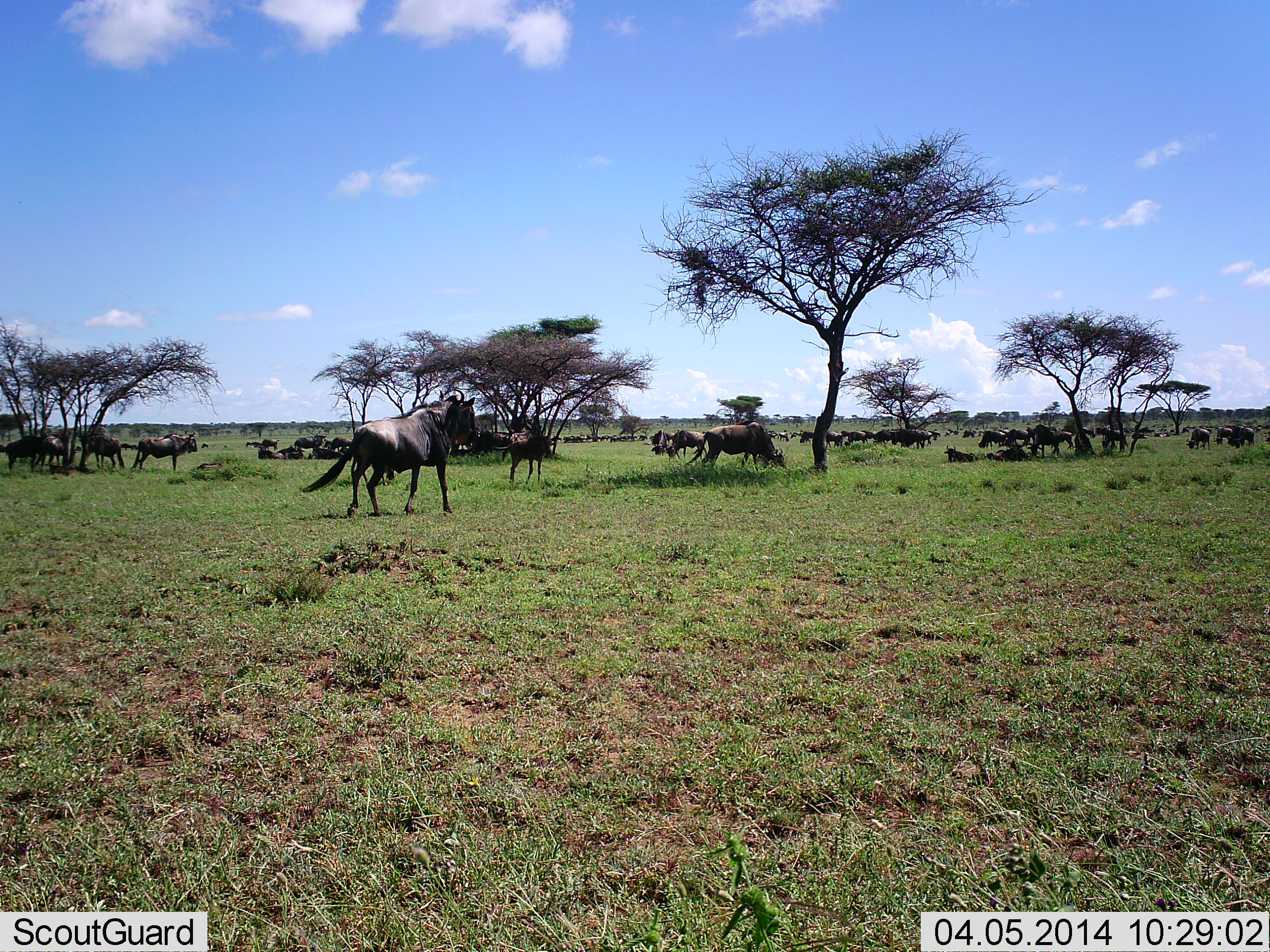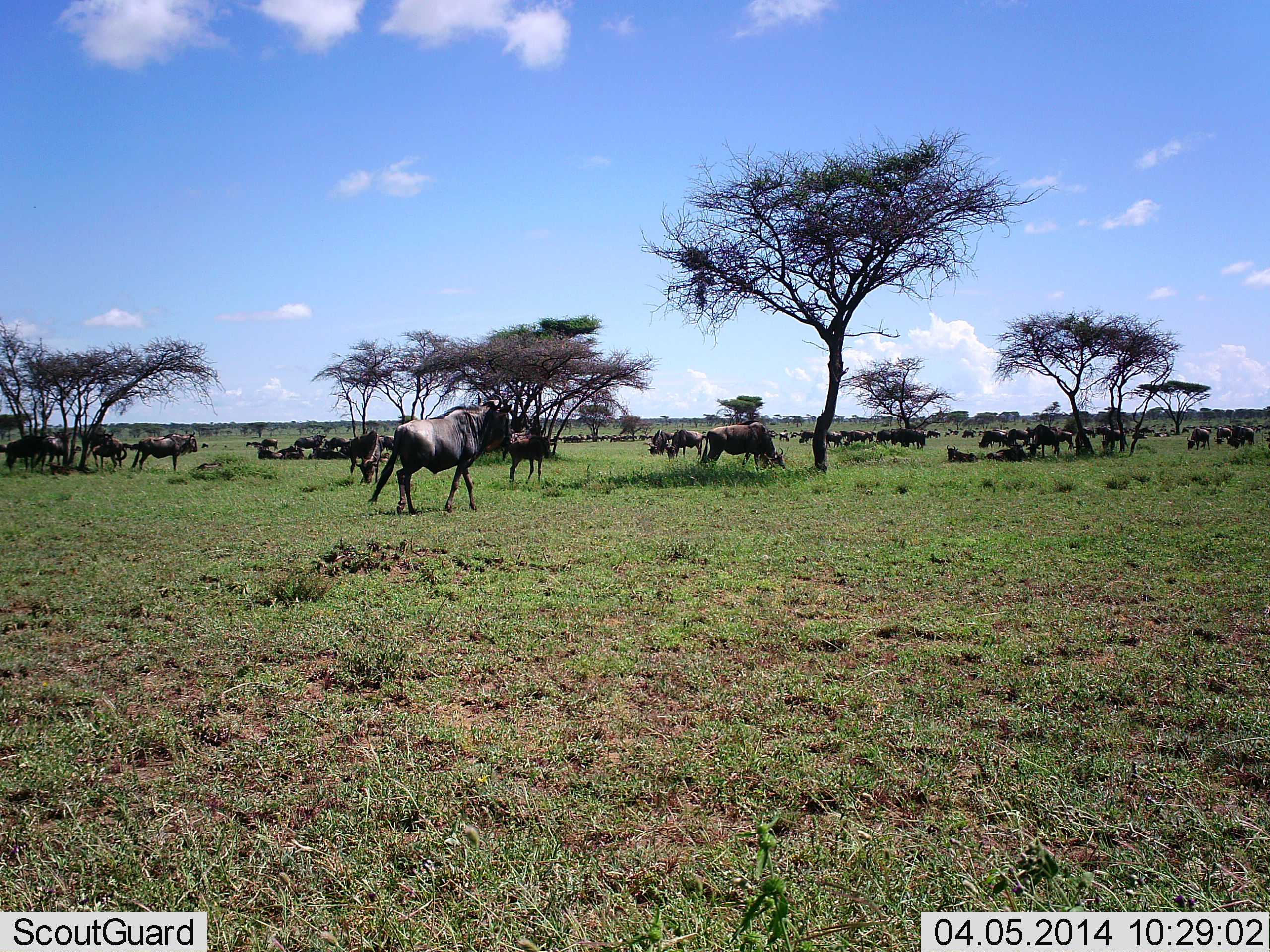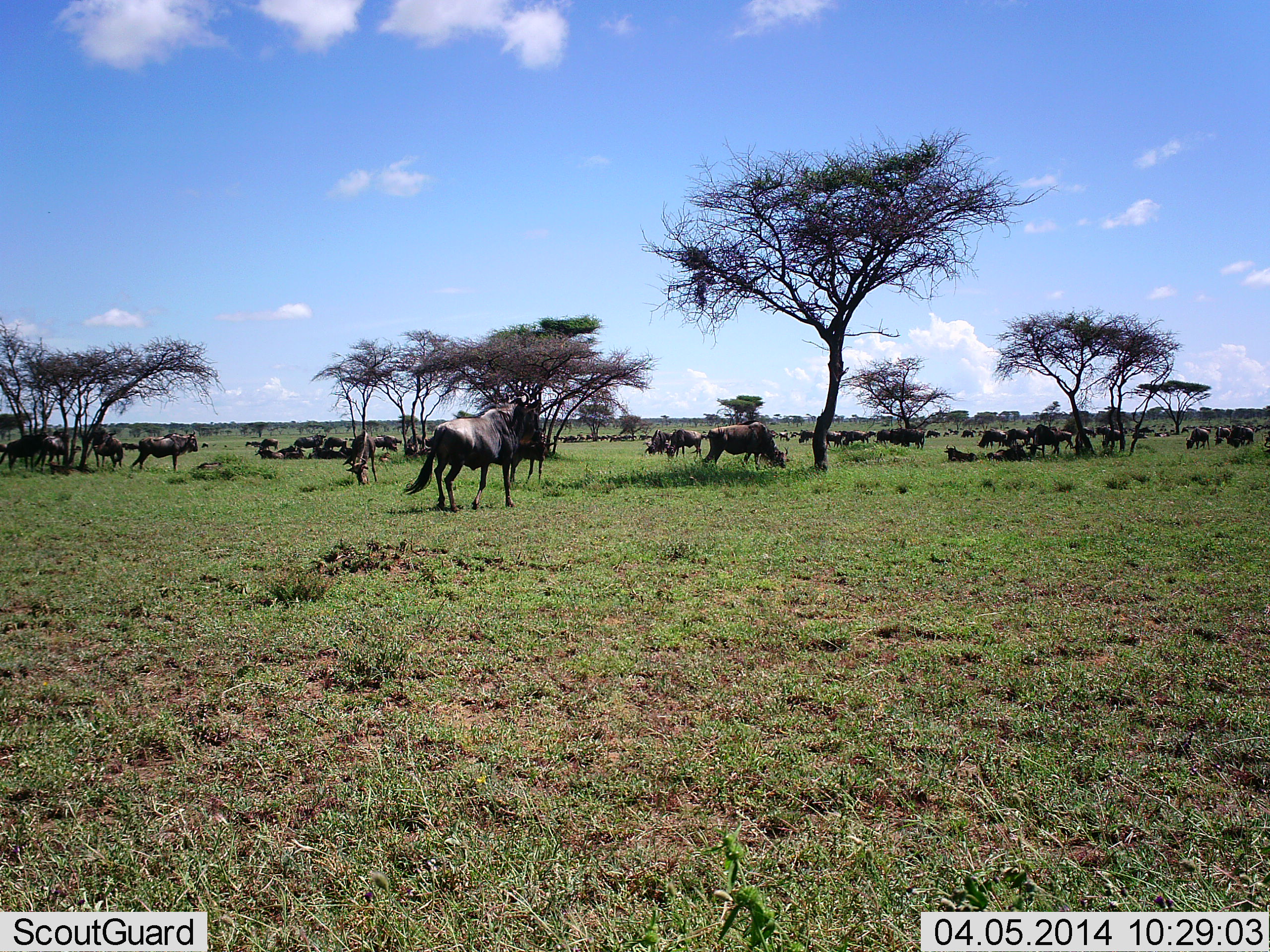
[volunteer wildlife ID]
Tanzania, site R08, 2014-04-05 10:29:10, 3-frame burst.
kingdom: Animalia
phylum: Chordata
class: Mammalia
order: Artiodactyla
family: Bovidae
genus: Connochaetes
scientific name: Connochaetes taurinus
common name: blue wildebeest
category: wildebeest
Wildebeest (blue wildebeest) (Connochaetes taurinus), count 51+. Behavior (volunteer vote fractions): standing 90%, resting 70%, moving 60%, interacting 20%. Young present (vote fraction): 10%. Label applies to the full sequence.